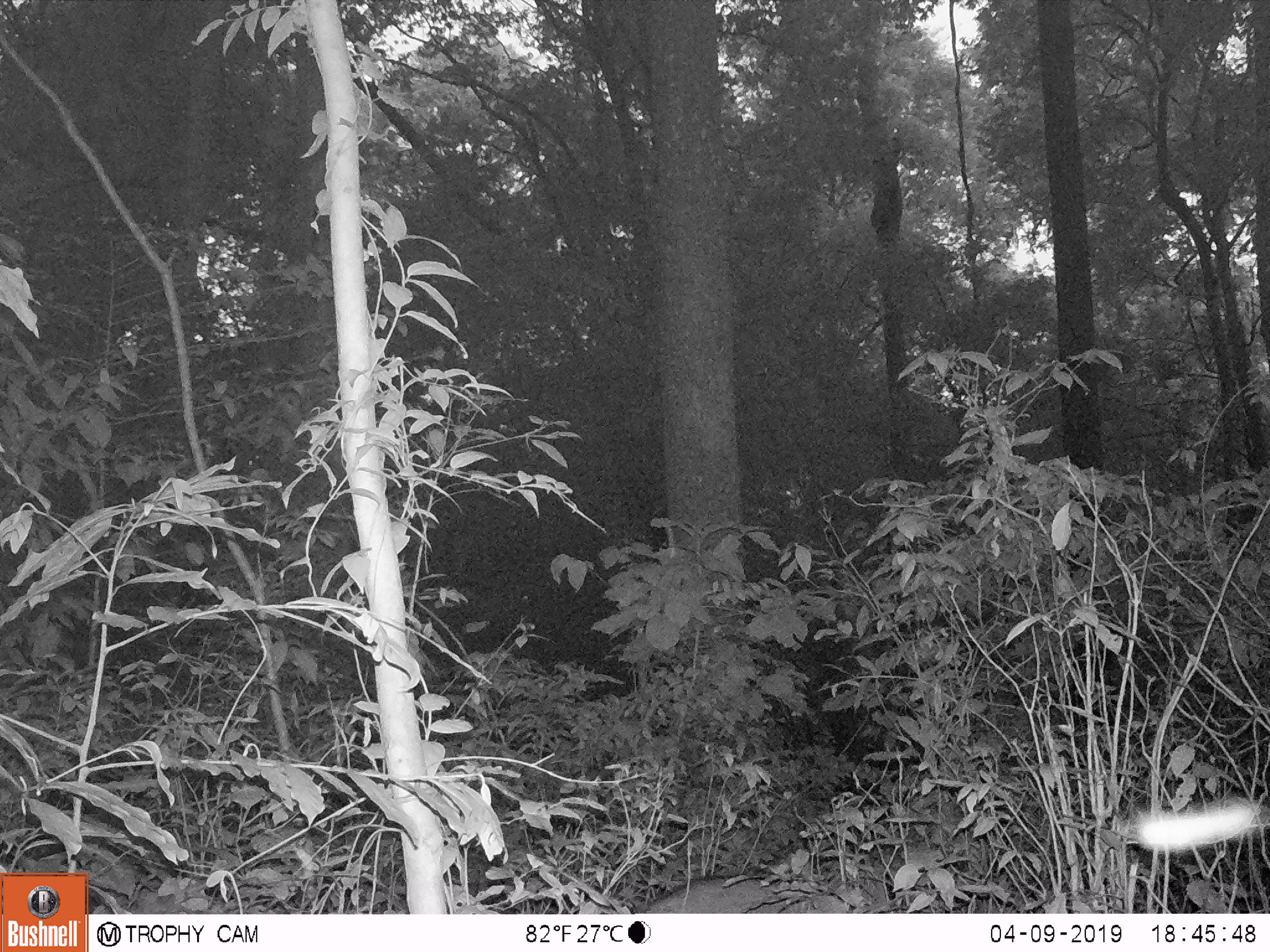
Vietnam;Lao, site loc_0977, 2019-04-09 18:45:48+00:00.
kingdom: Animalia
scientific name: Animalia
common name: animal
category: unidentified animal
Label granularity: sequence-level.